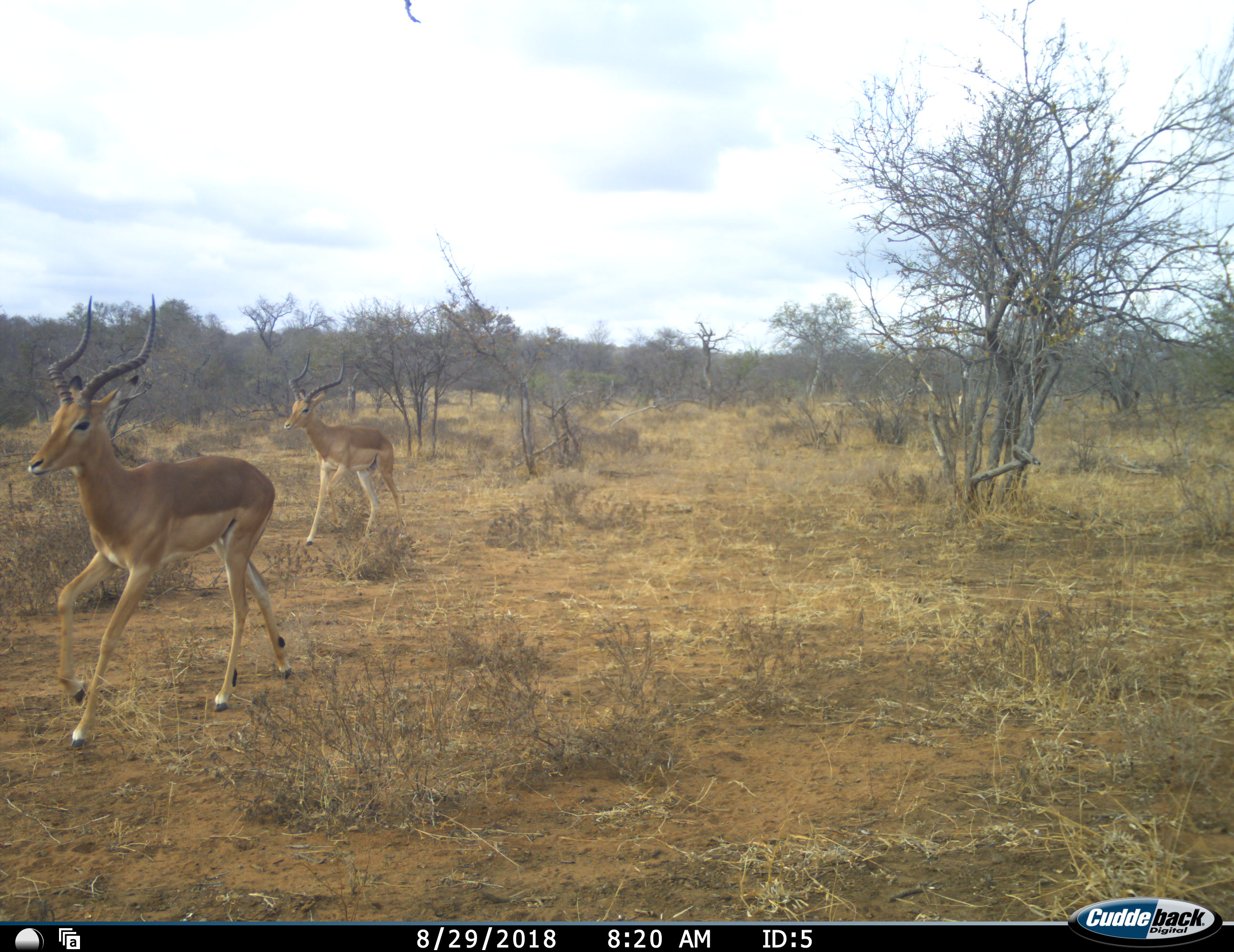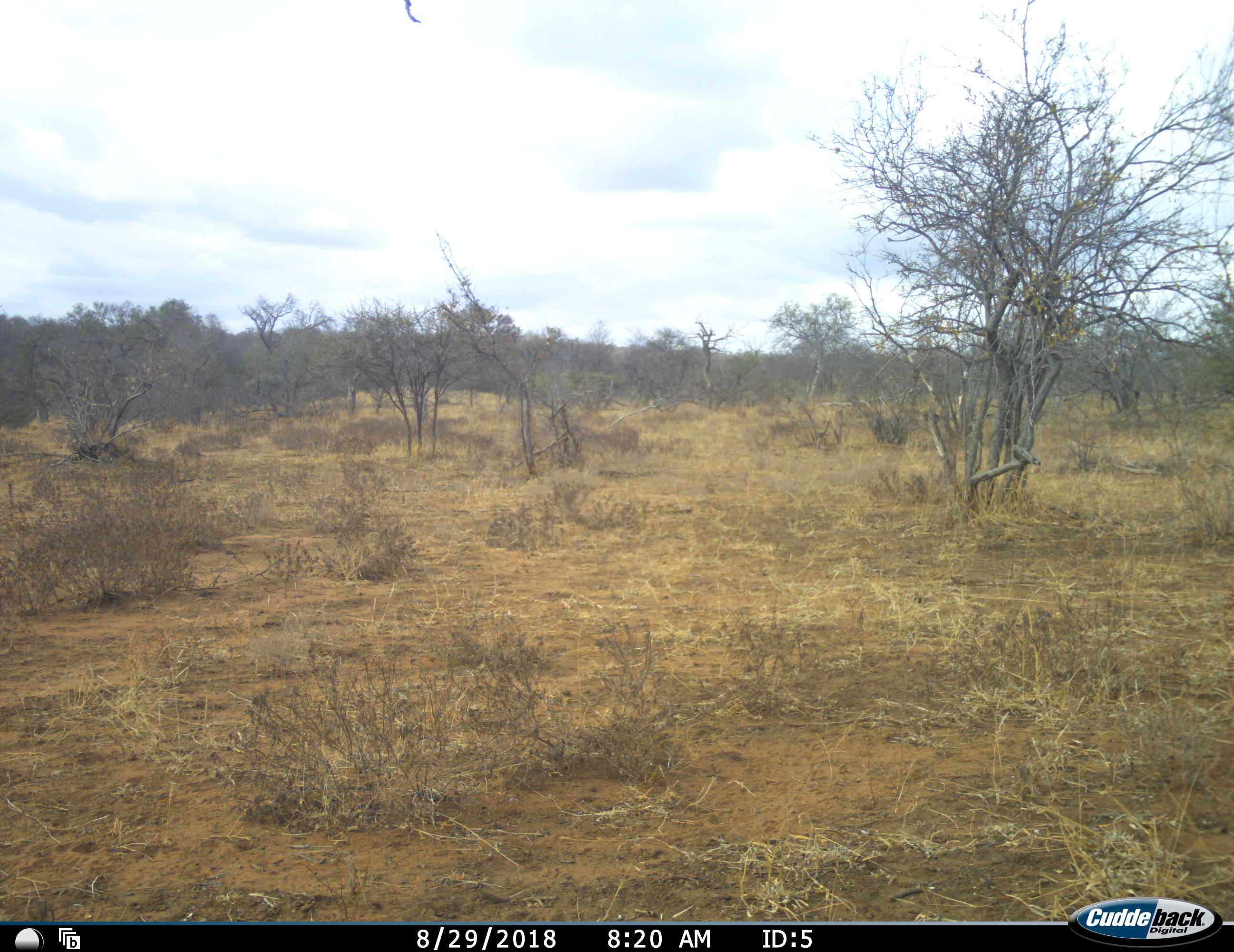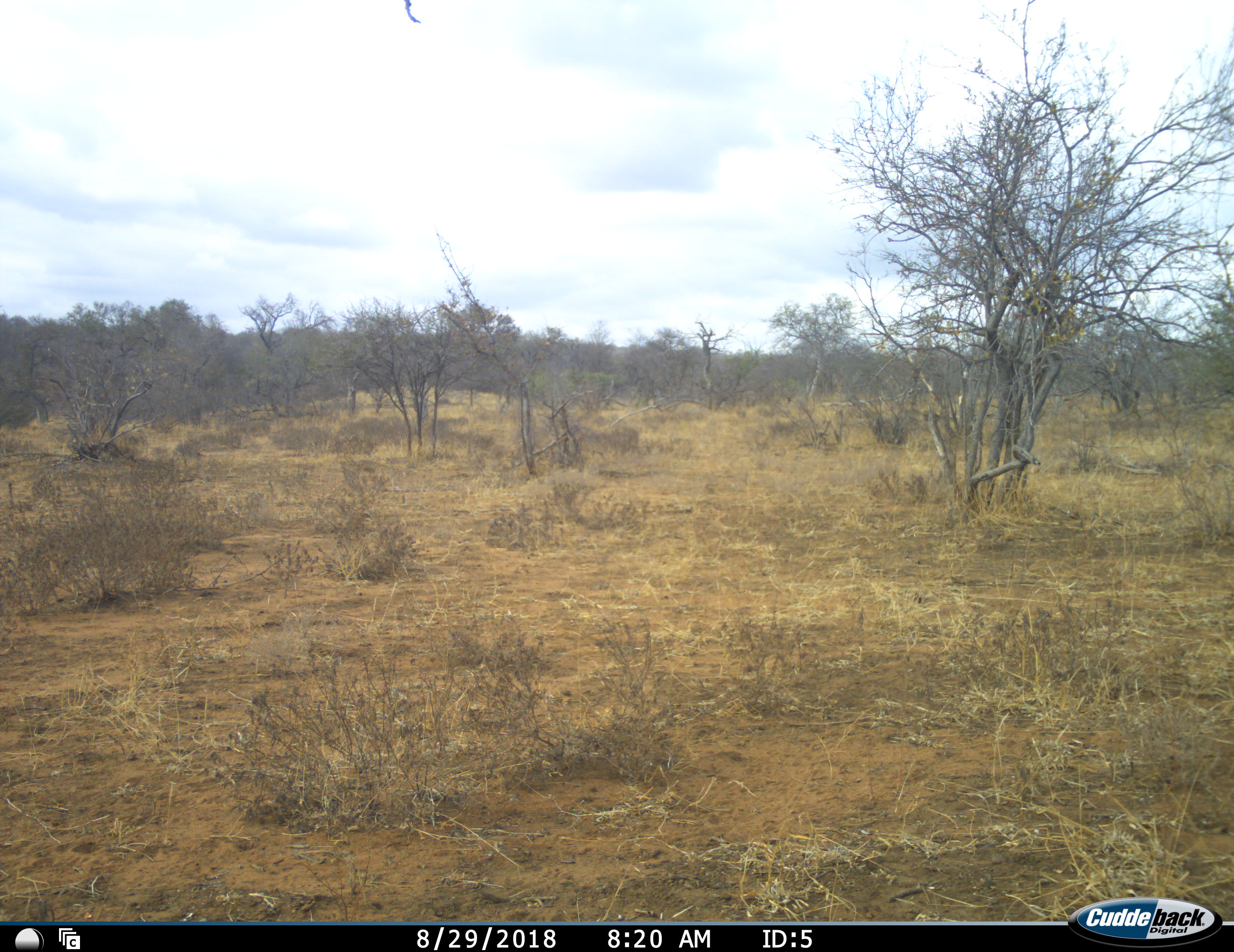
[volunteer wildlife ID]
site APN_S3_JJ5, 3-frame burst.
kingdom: Animalia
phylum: Chordata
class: Mammalia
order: Artiodactyla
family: Bovidae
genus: Aepyceros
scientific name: Aepyceros melampus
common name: impala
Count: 2.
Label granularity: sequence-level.